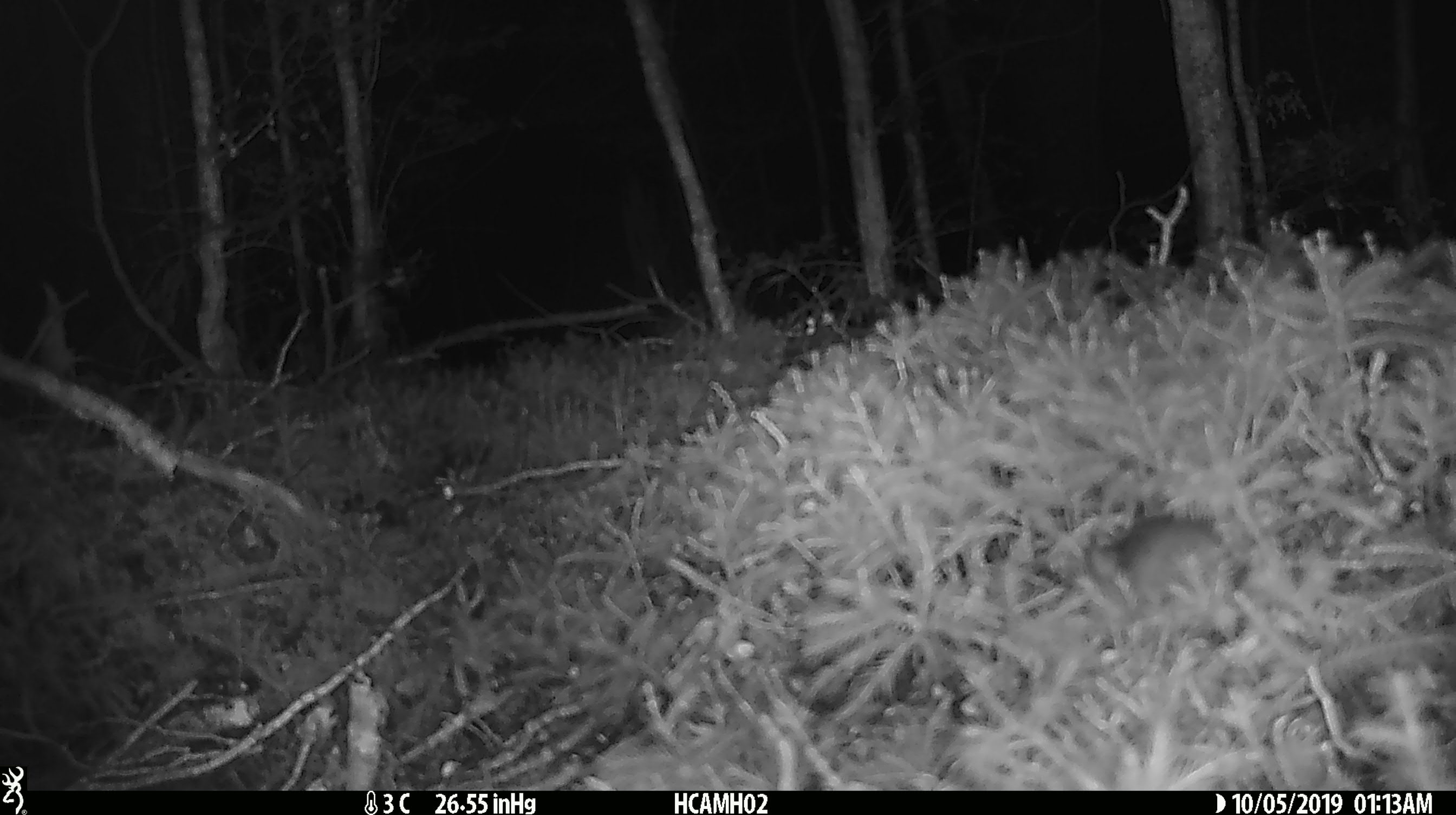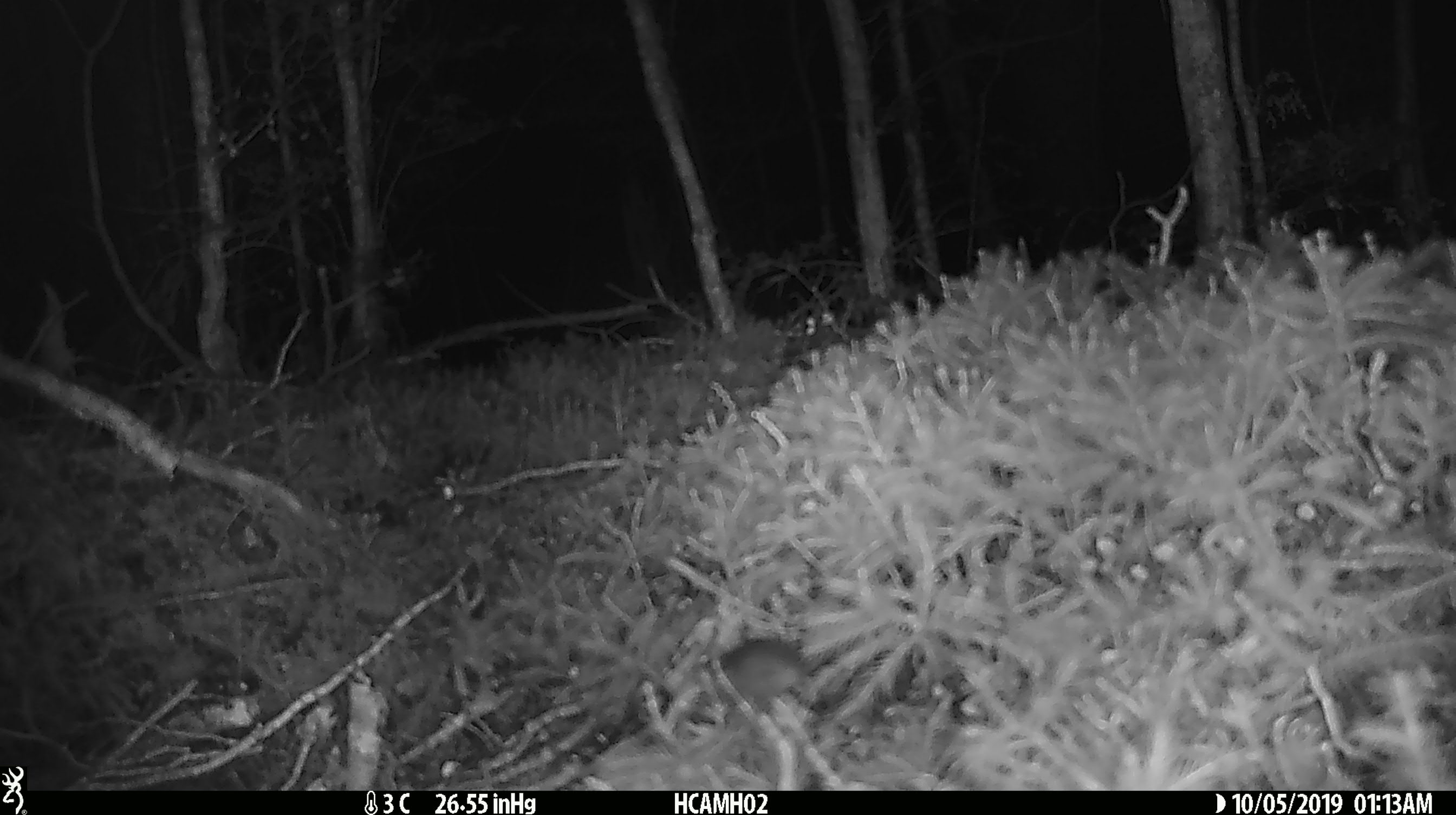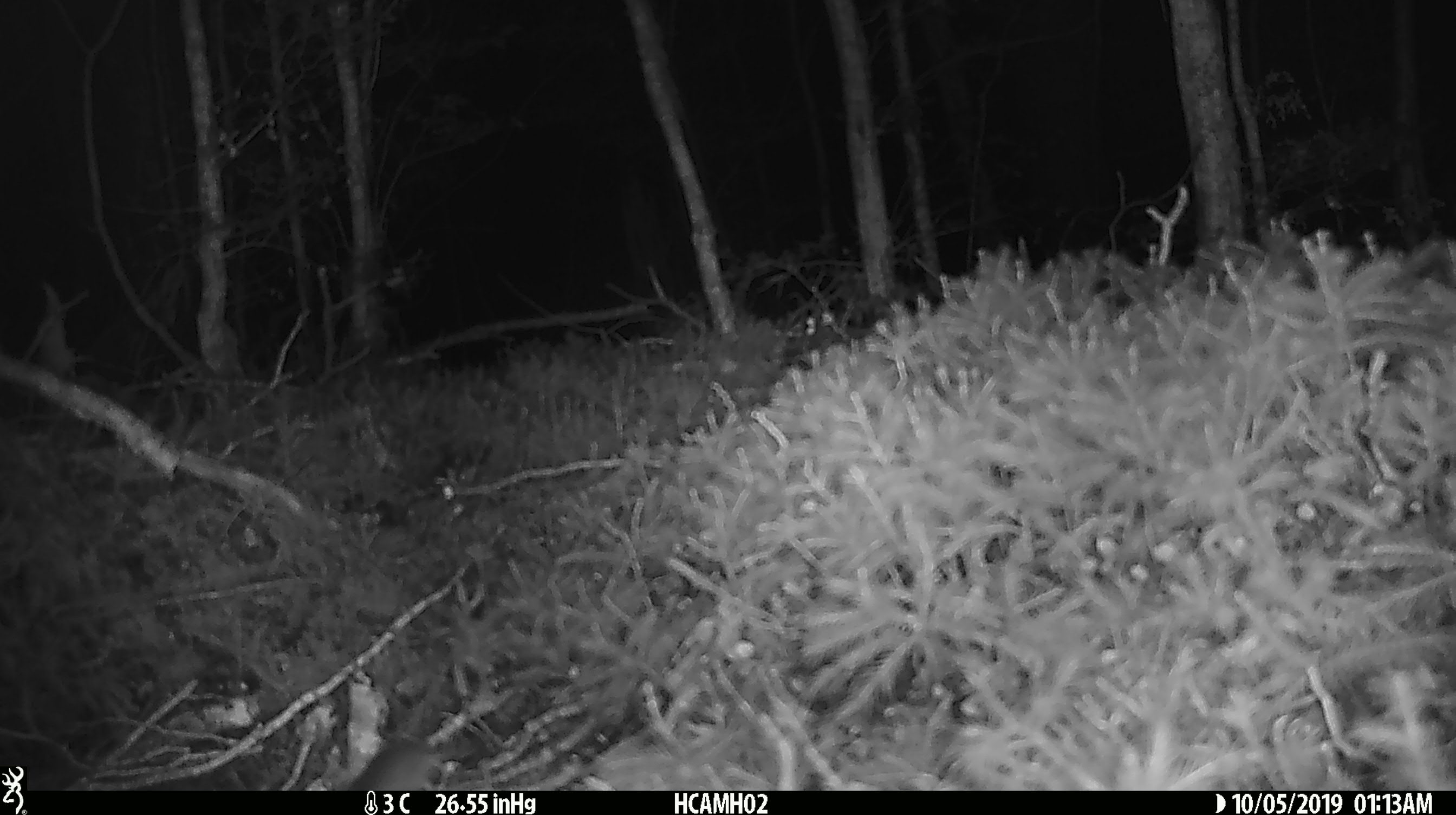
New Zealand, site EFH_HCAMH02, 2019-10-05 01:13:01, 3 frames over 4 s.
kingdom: Animalia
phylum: Chordata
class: Mammalia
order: Rodentia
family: Muridae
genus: Mus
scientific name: Mus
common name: mouse